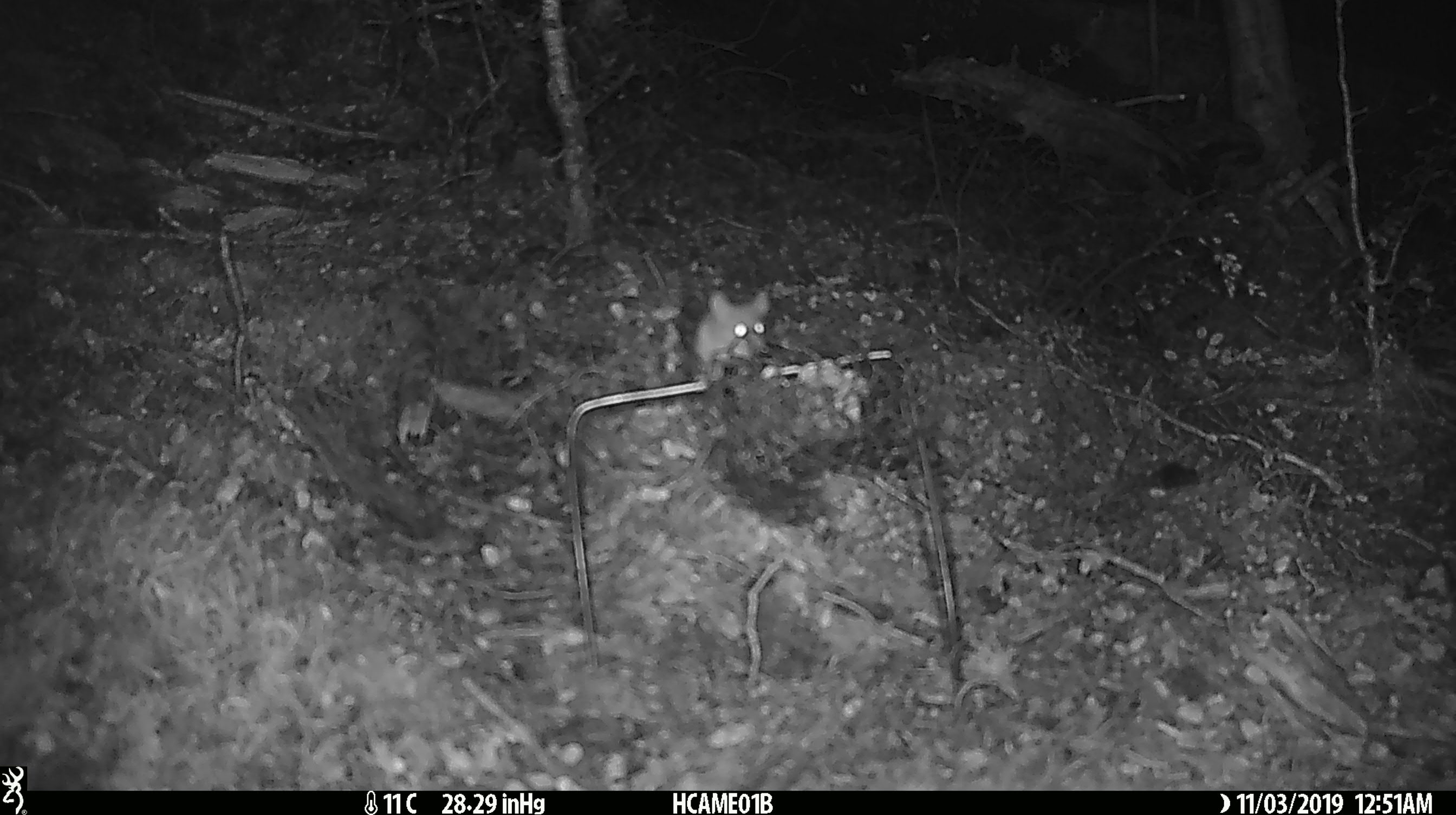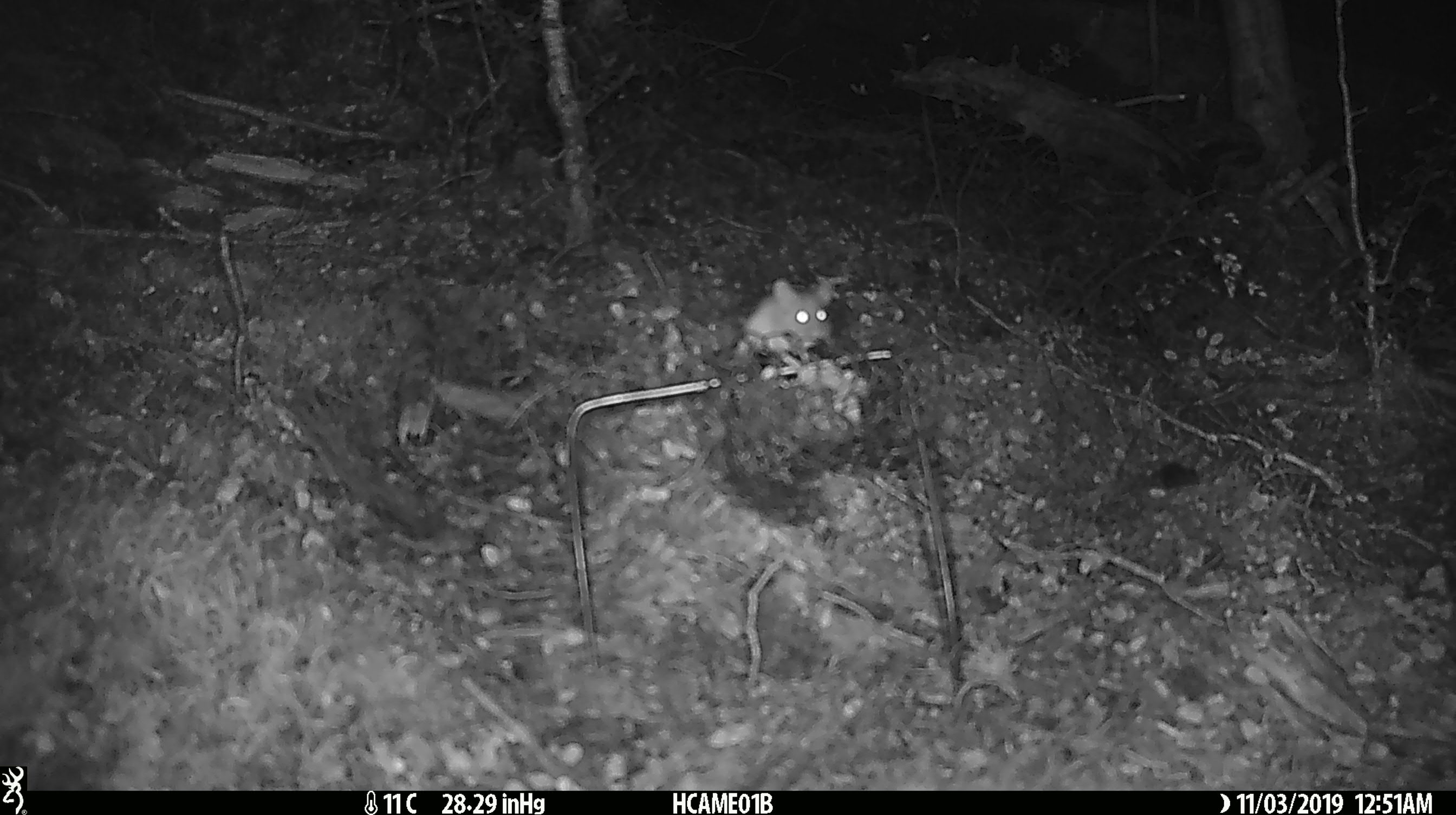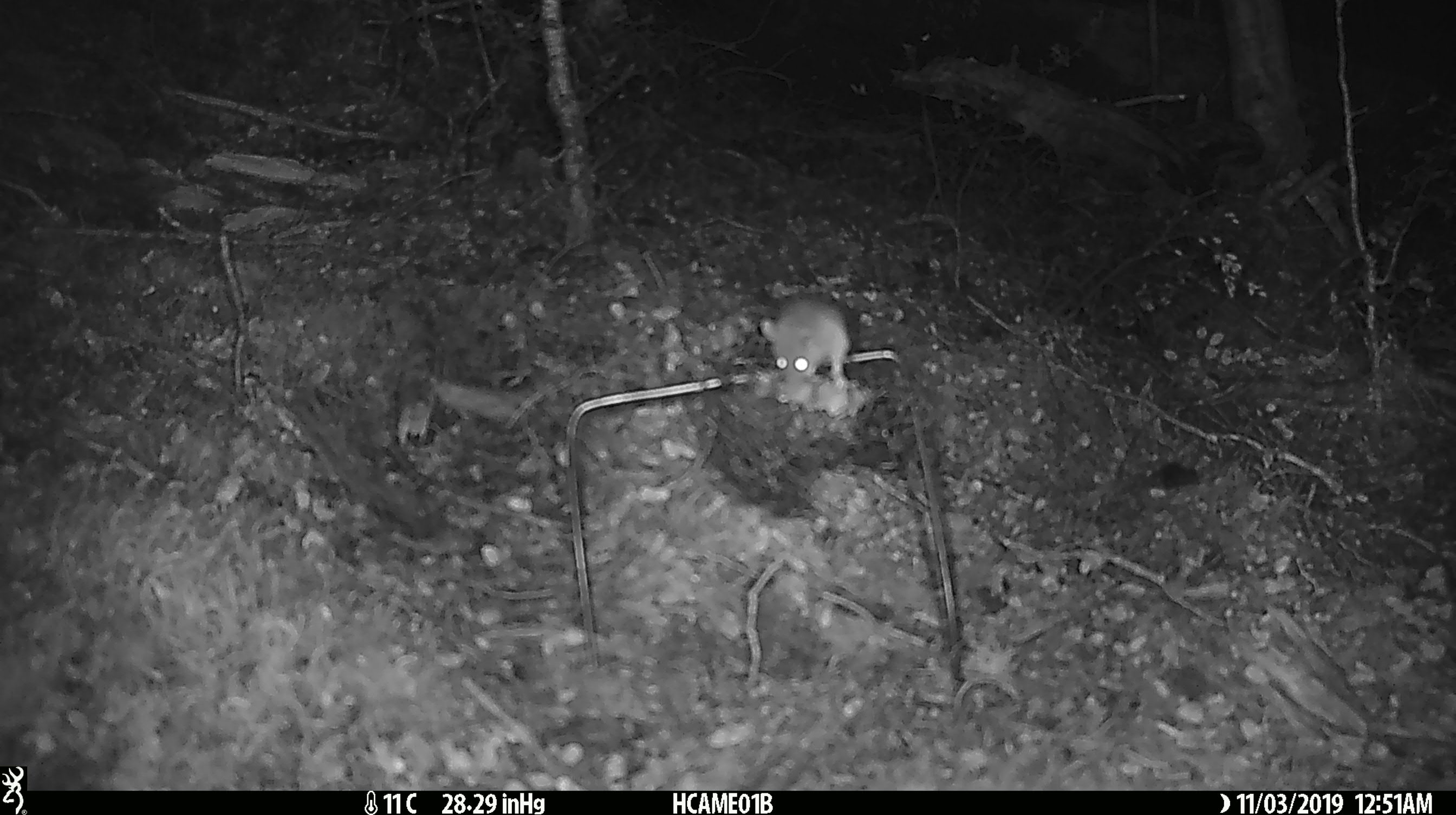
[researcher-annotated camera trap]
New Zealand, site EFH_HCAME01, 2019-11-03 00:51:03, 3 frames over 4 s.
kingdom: Animalia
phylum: Chordata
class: Mammalia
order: Rodentia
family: Muridae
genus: Mus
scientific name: Mus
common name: mouse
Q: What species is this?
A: Mouse (Mus).